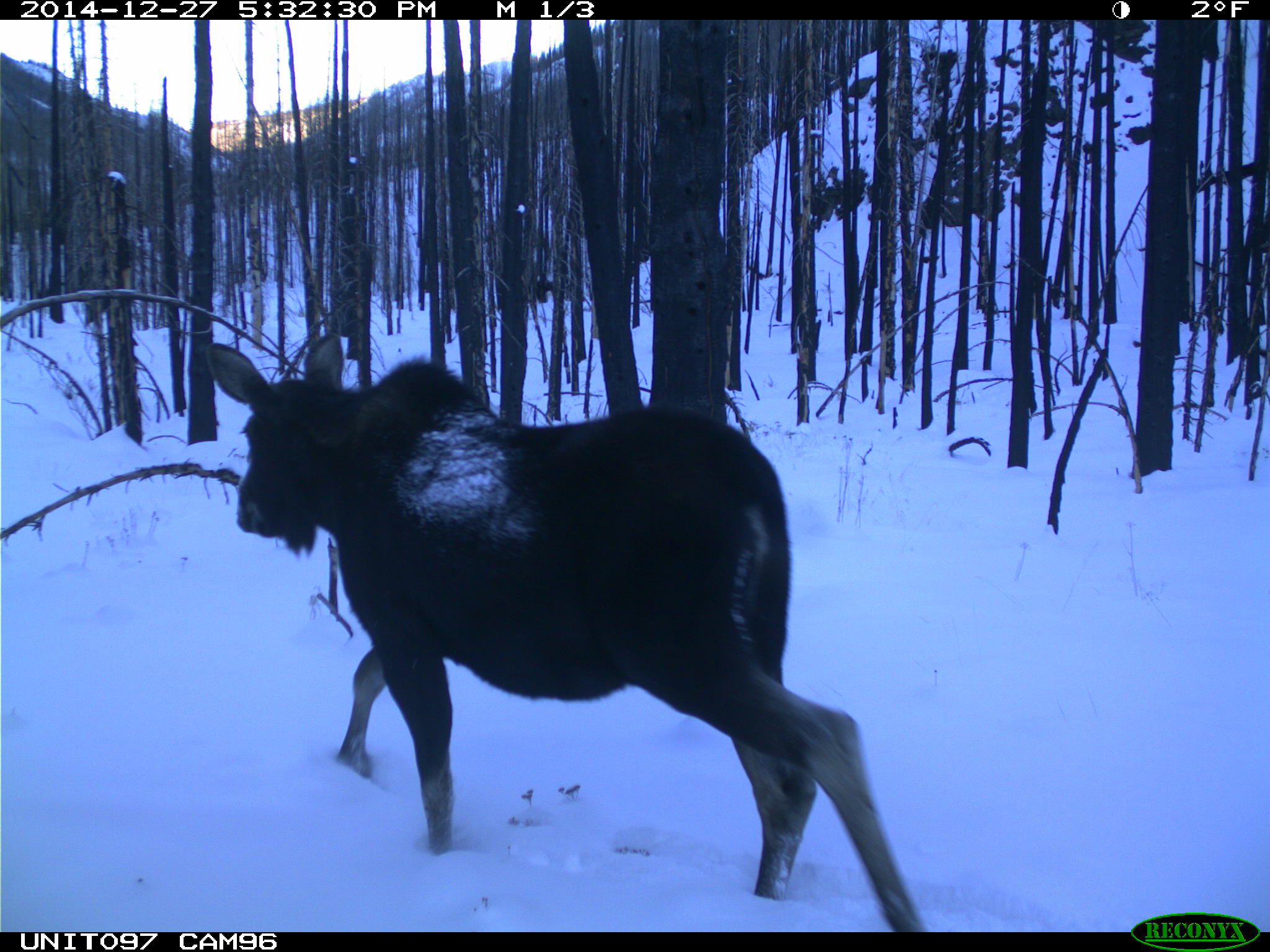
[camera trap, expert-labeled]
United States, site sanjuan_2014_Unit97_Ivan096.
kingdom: Animalia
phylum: Chordata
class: Mammalia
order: Artiodactyla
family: Cervidae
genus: Alces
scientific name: Alces alces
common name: moose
Alces alces (moose).